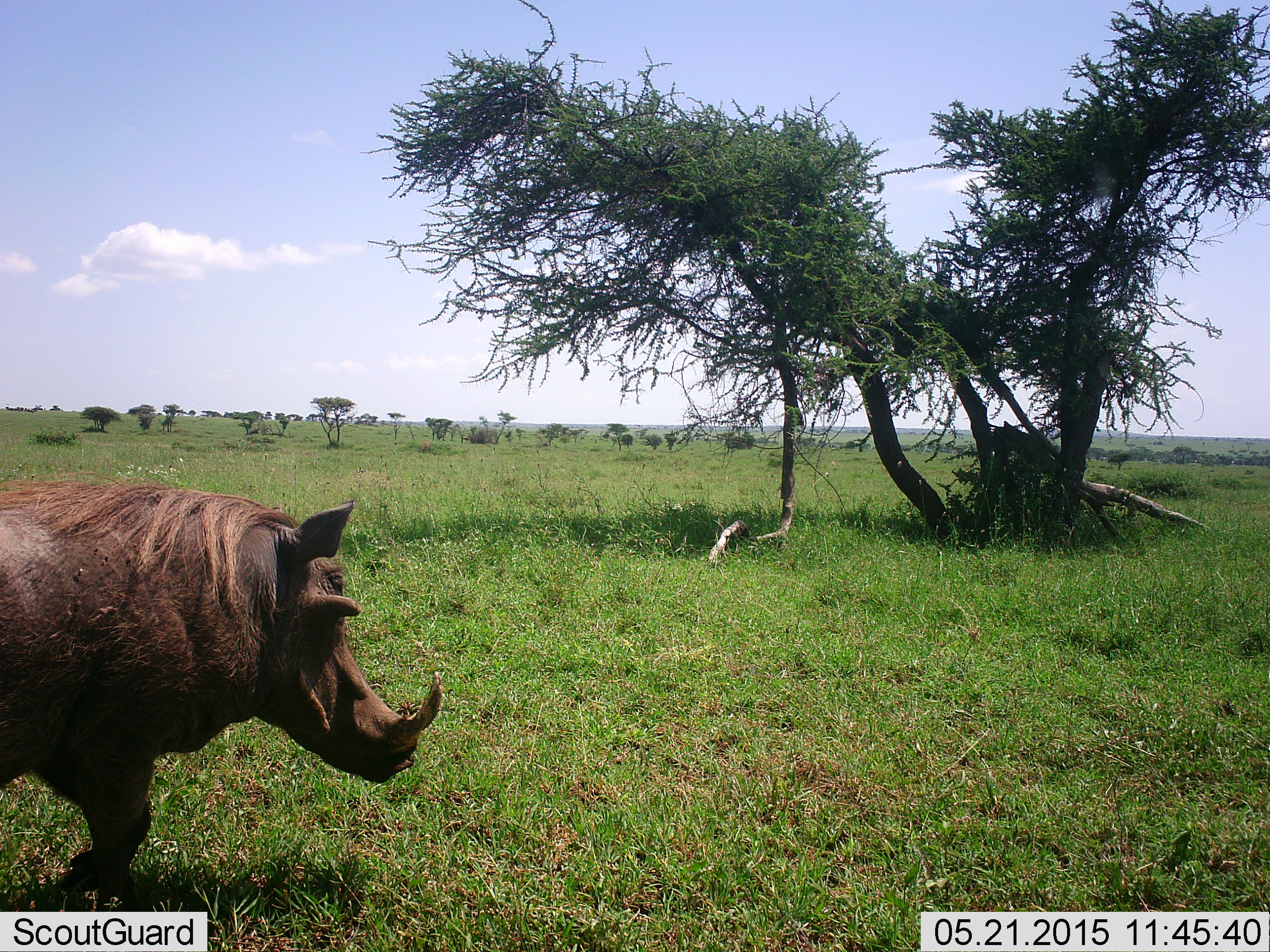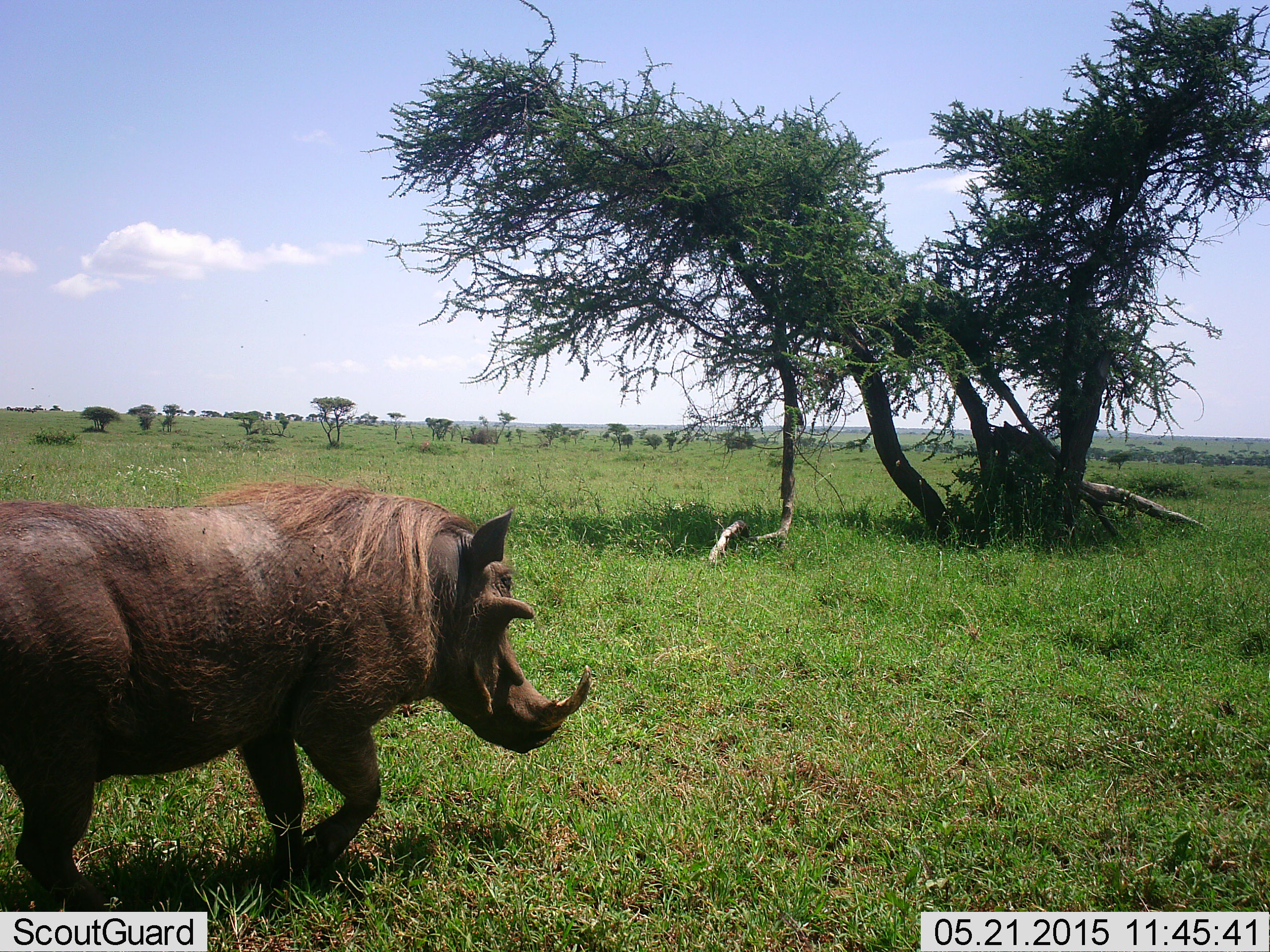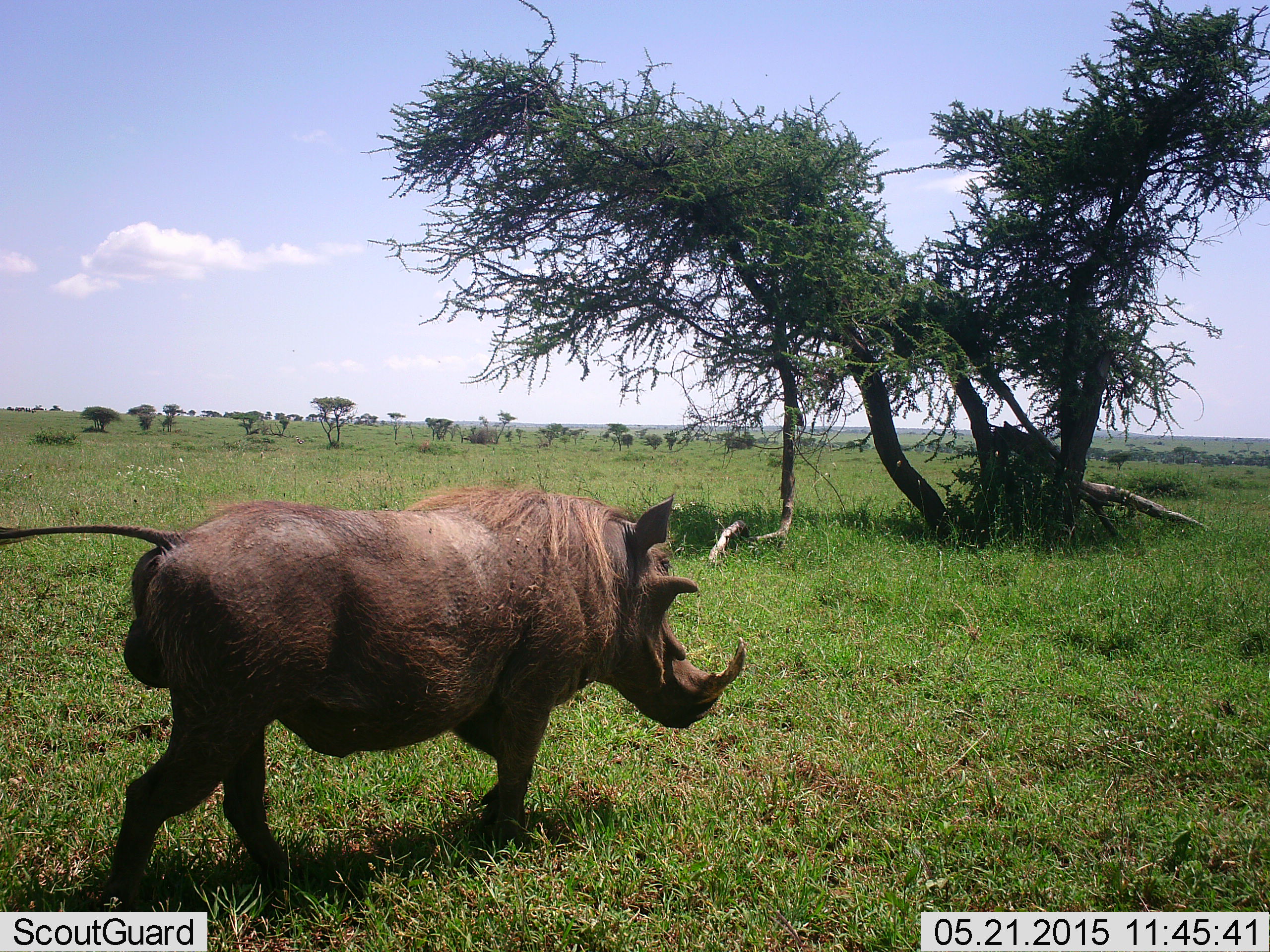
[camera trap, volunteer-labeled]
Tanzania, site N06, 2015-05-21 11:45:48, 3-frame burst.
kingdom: Animalia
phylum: Chordata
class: Mammalia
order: Artiodactyla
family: Suidae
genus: Phacochoerus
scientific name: Phacochoerus africanus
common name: warthog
Warthog (Phacochoerus africanus), count 1. Behavior (volunteer vote fractions): standing 10%, resting 0%, moving 100%, interacting 0%. Young present (vote fraction): 0%. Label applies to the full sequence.